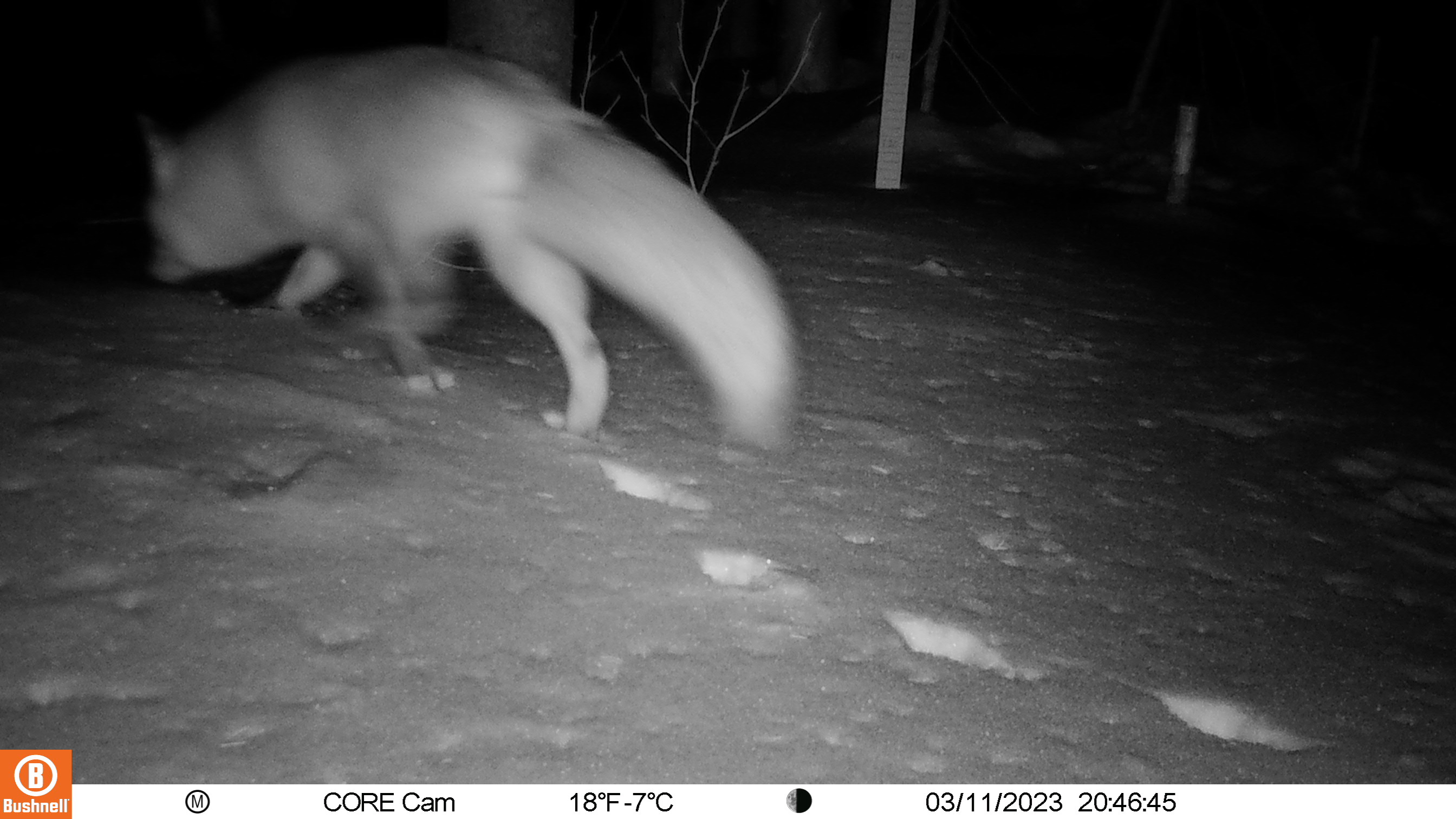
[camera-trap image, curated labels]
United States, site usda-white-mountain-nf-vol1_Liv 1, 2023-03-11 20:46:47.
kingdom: Animalia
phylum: Chordata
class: Mammalia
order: Carnivora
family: Canidae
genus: Vulpes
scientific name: Vulpes vulpes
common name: red fox